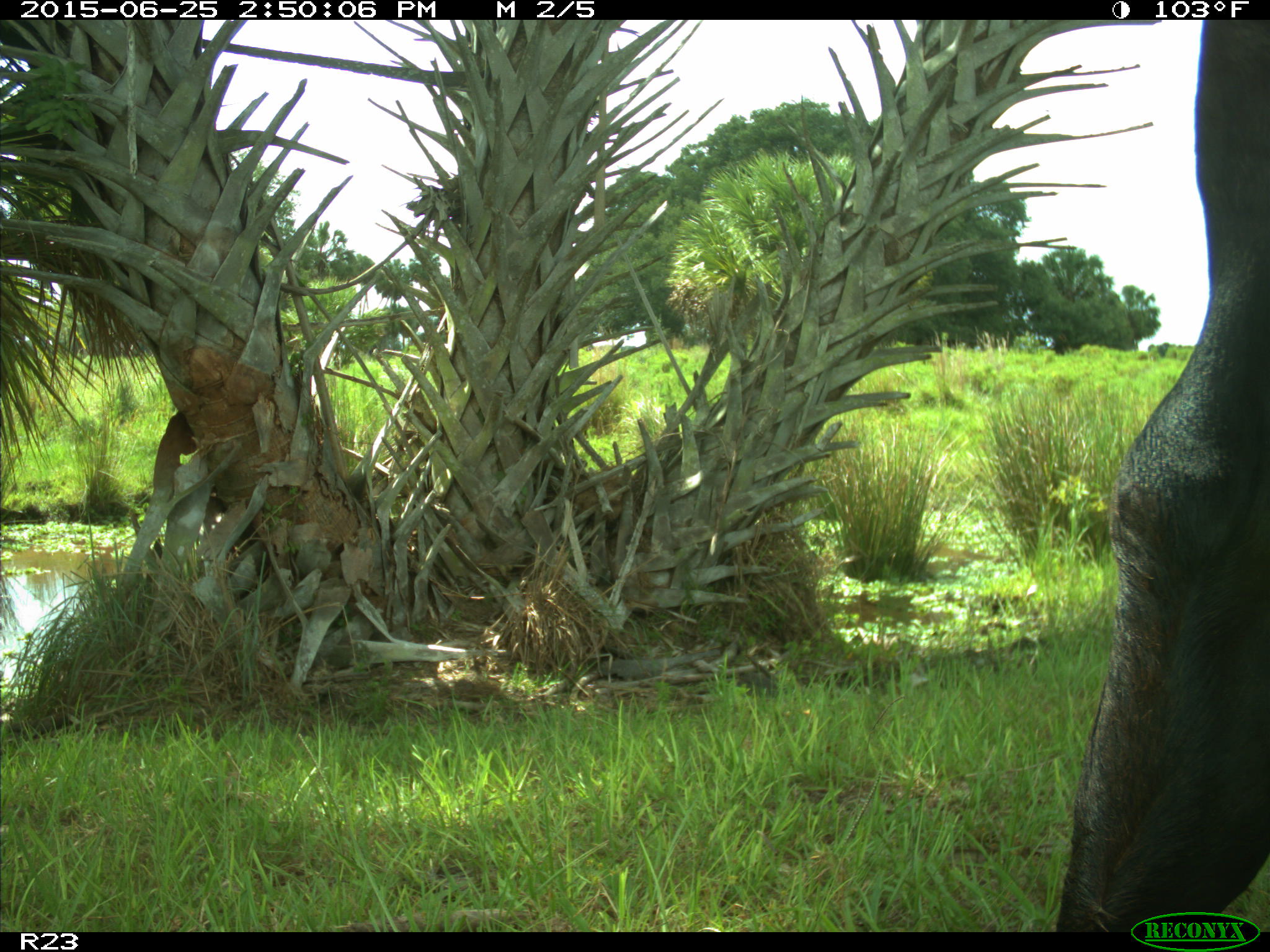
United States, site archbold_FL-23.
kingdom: Animalia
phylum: Chordata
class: Mammalia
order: Artiodactyla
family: Bovidae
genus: Bos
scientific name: Bos taurus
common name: domestic cow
Bos taurus (domestic cow).